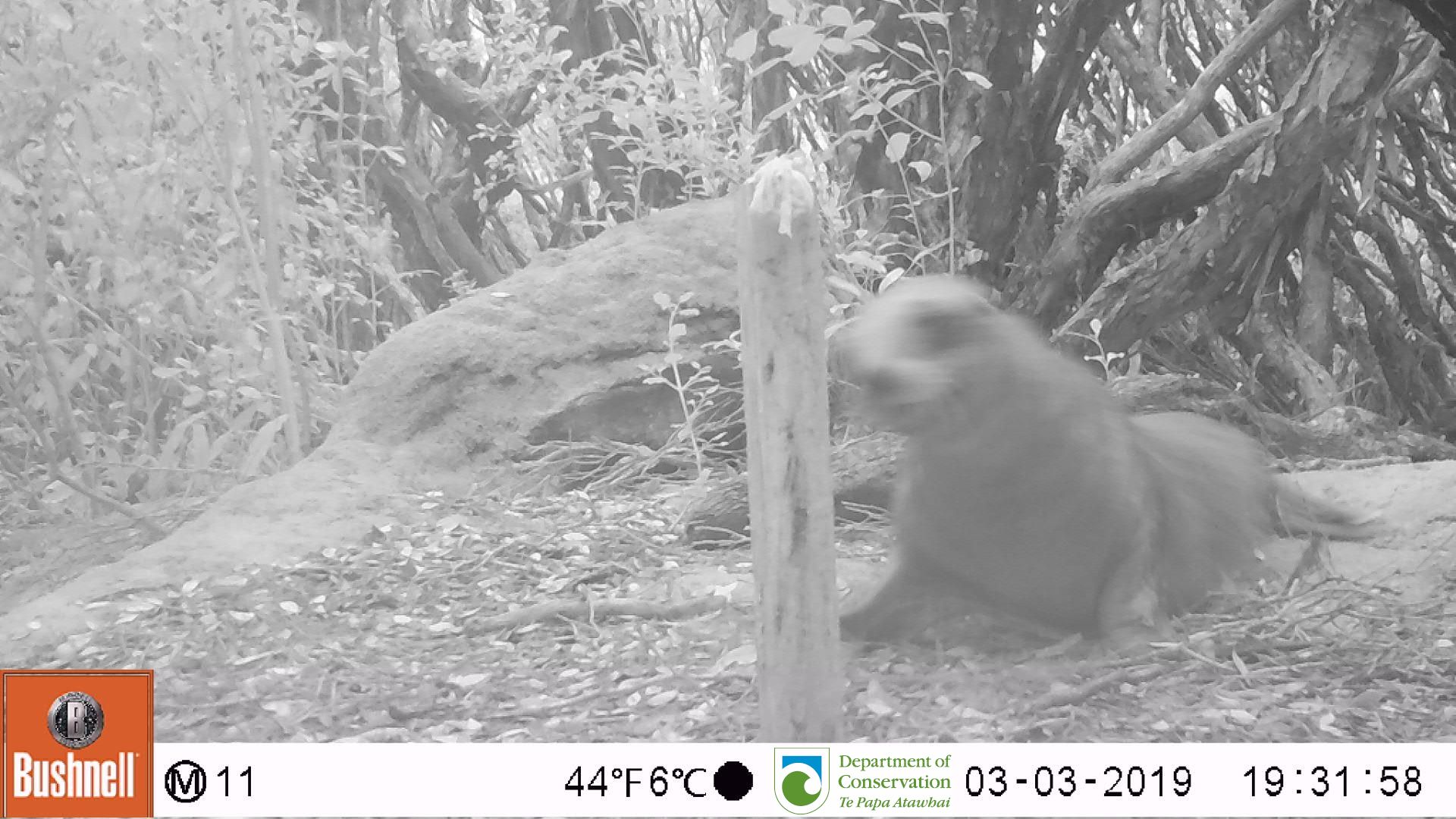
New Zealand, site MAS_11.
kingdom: Animalia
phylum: Chordata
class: Mammalia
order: Carnivora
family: Otariidae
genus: Phocarctos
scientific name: Phocarctos hookeri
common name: new zealand sea lion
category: sealion